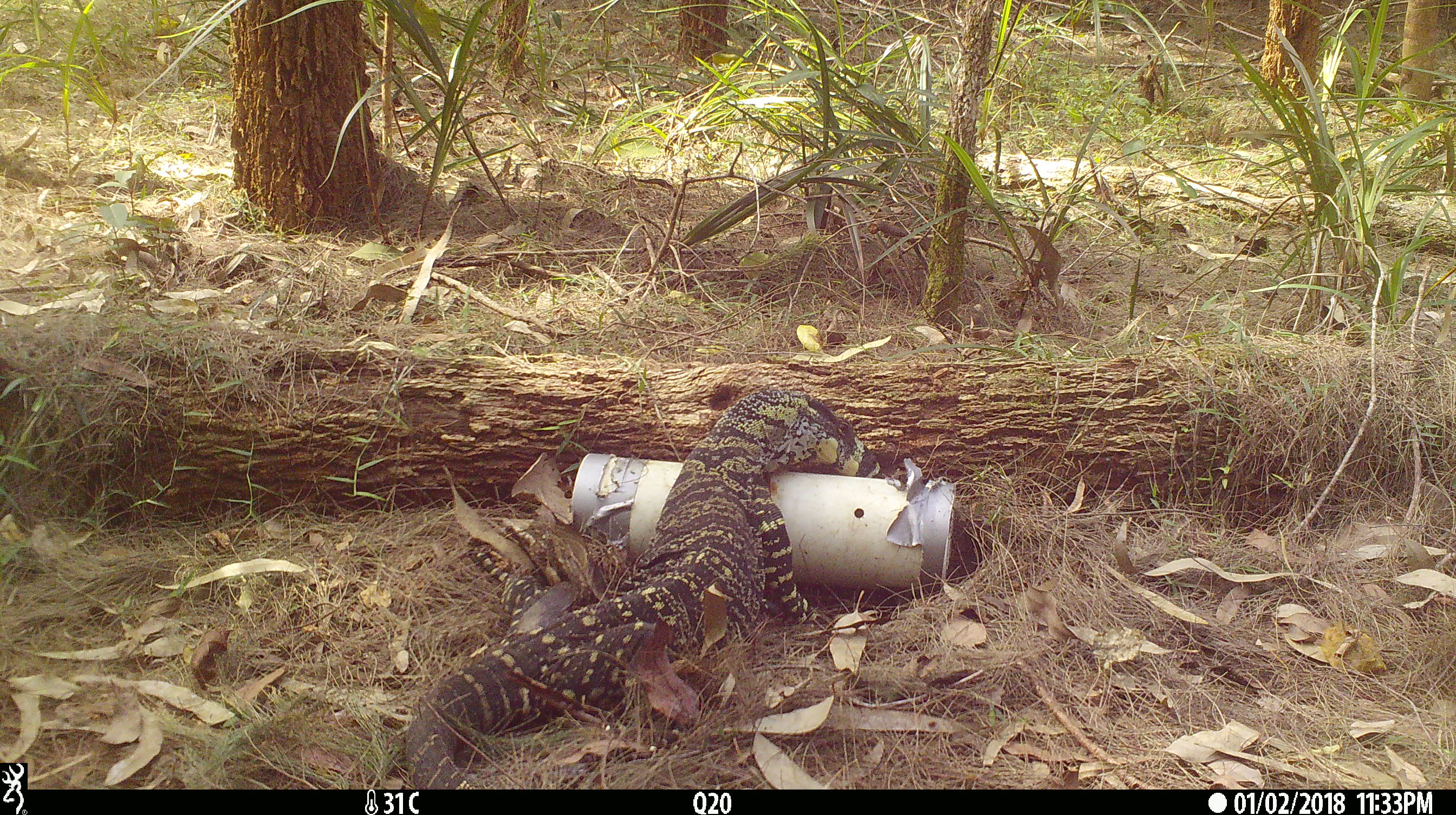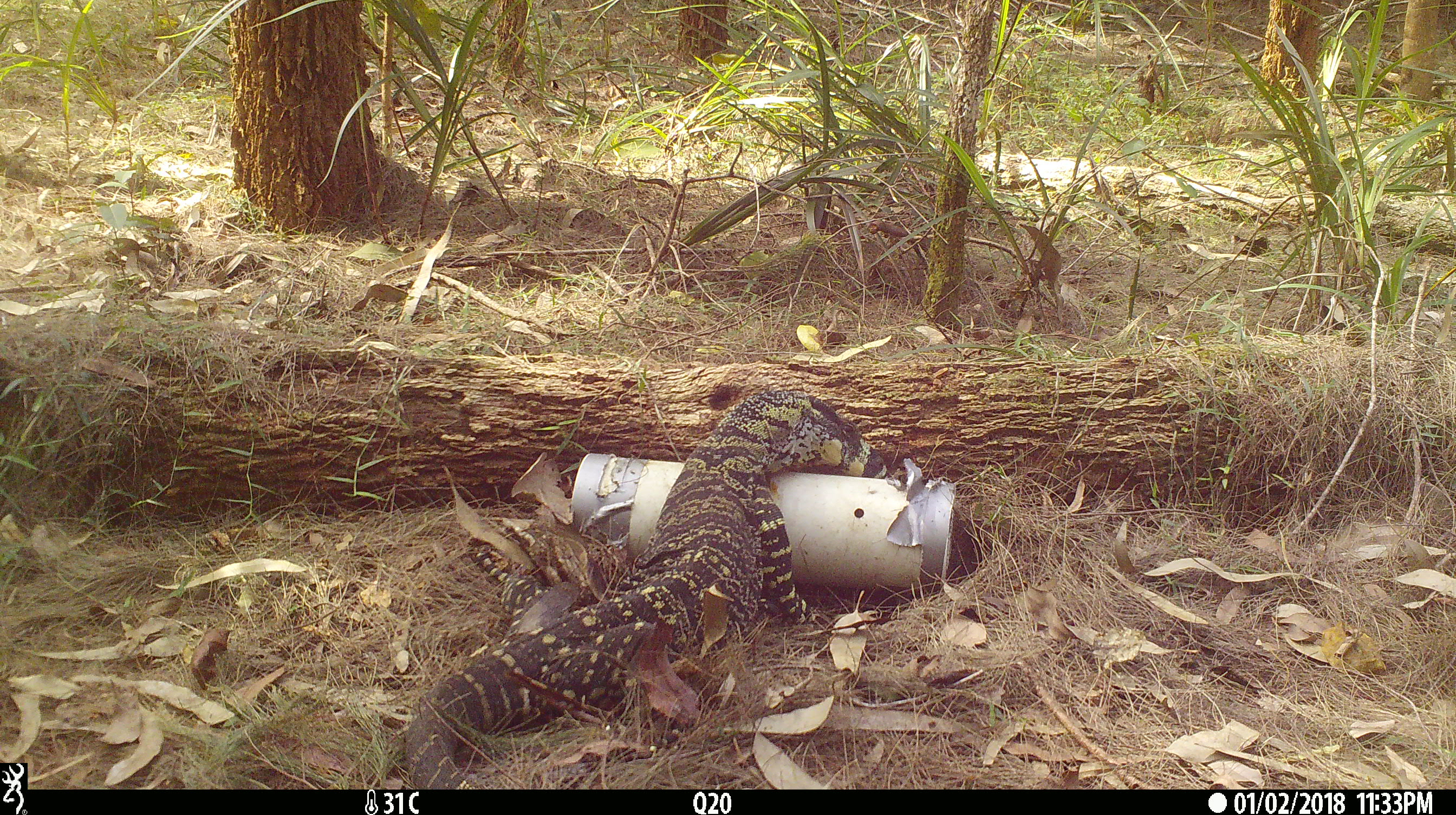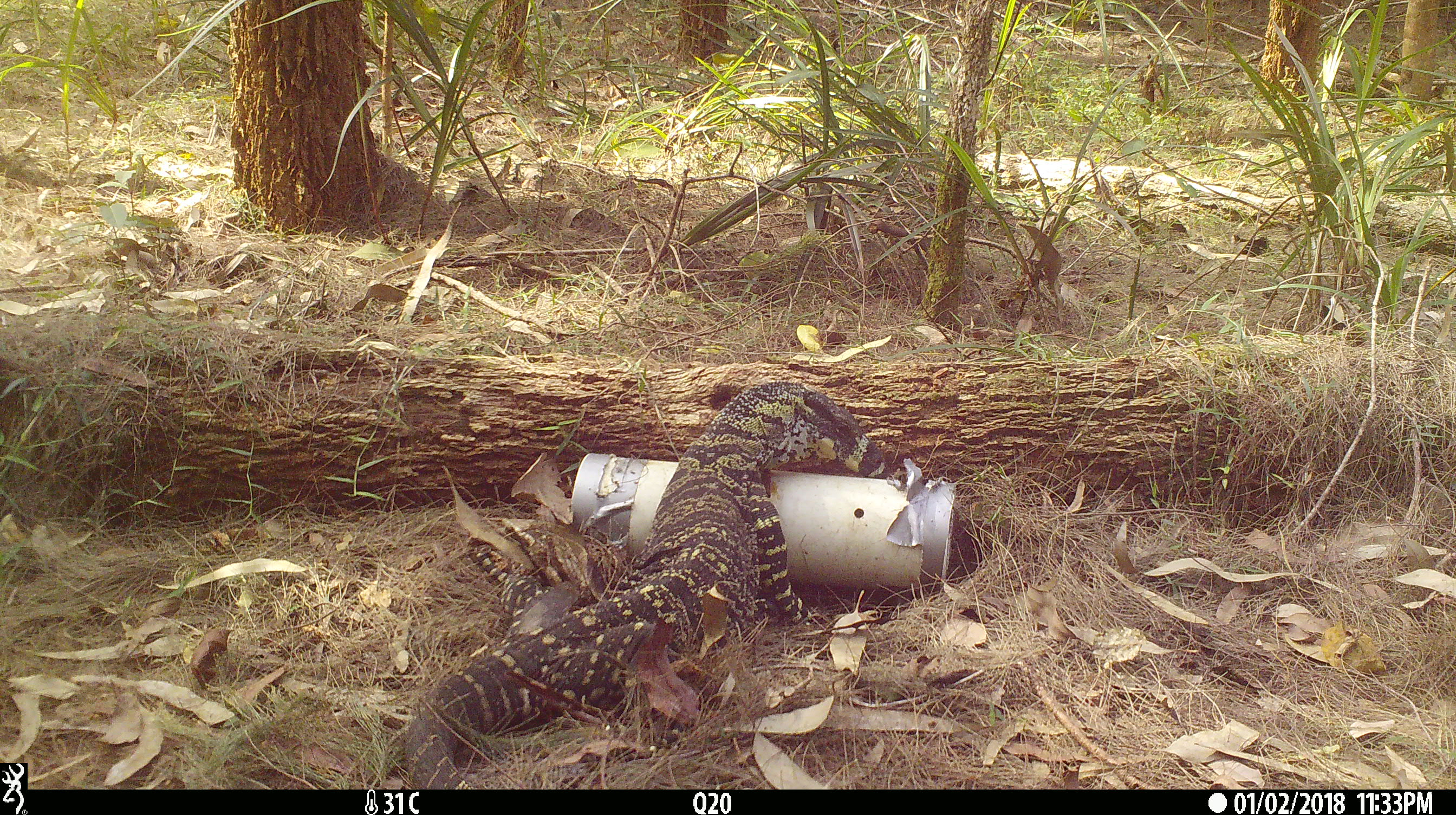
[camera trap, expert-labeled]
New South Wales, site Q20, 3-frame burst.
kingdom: Animalia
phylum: Chordata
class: Reptilia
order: Squamata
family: Varanidae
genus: Varanus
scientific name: Varanus varius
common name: lace monitor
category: goanna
Goanna (lace monitor) (Varanus varius).